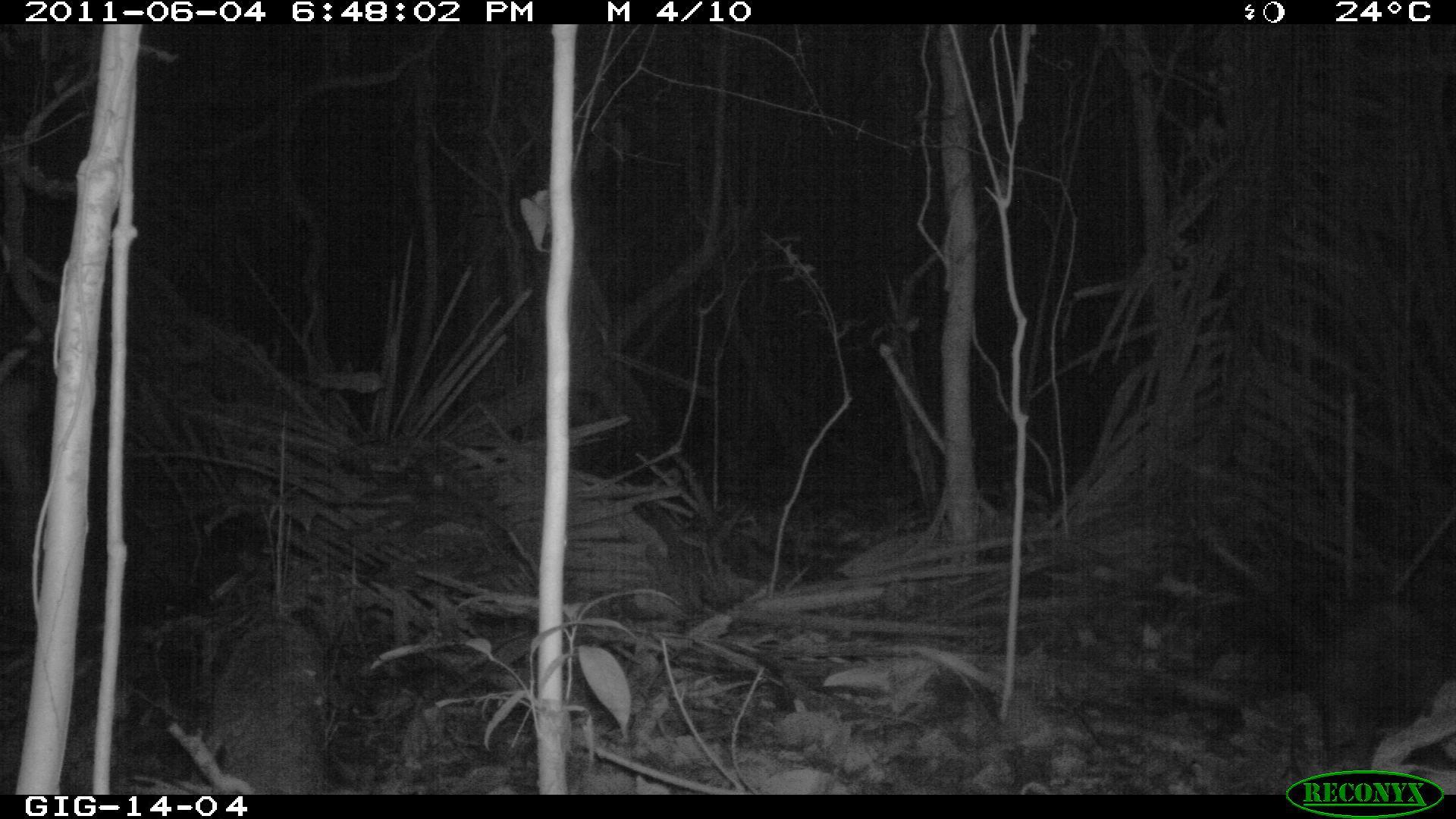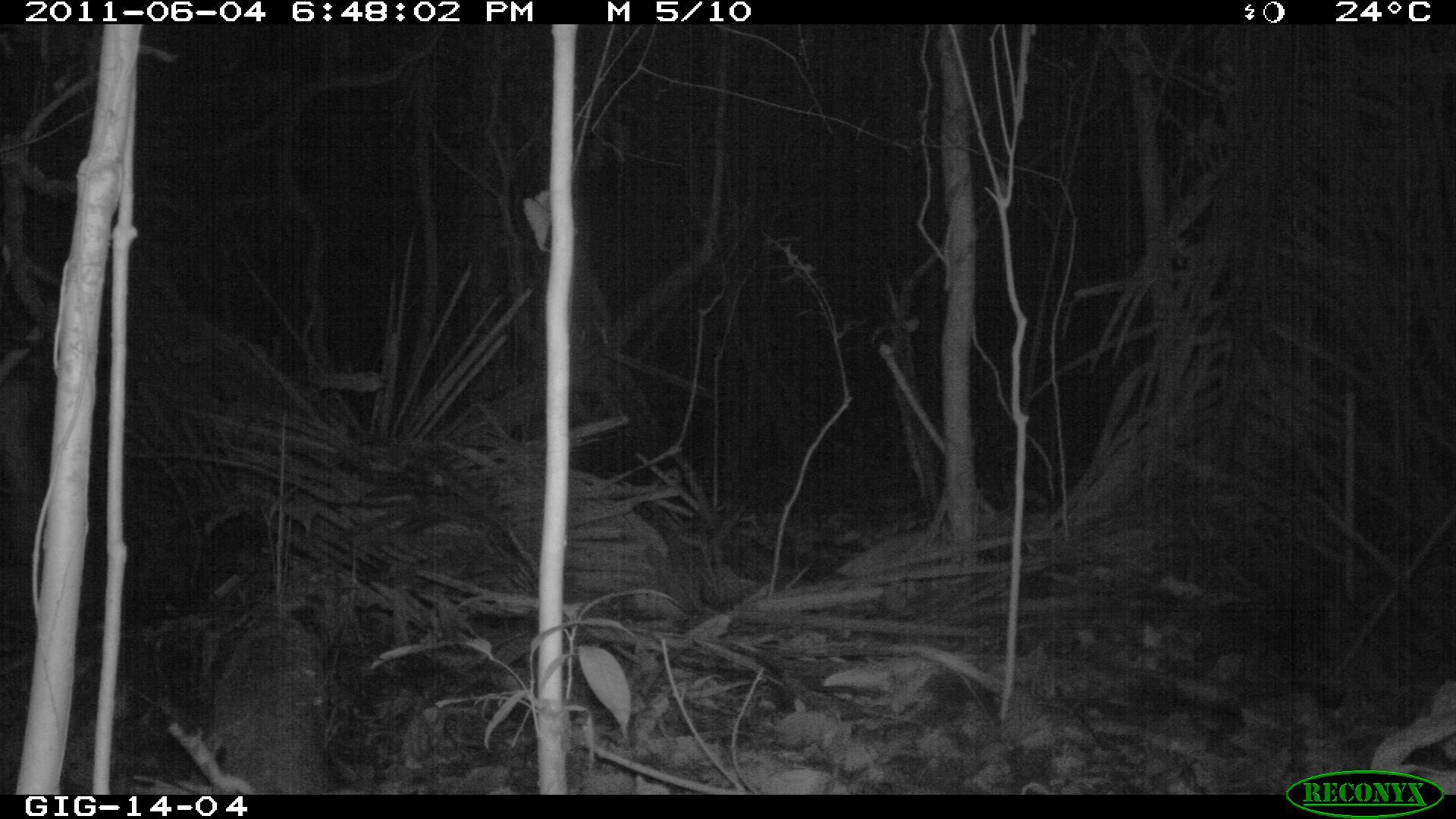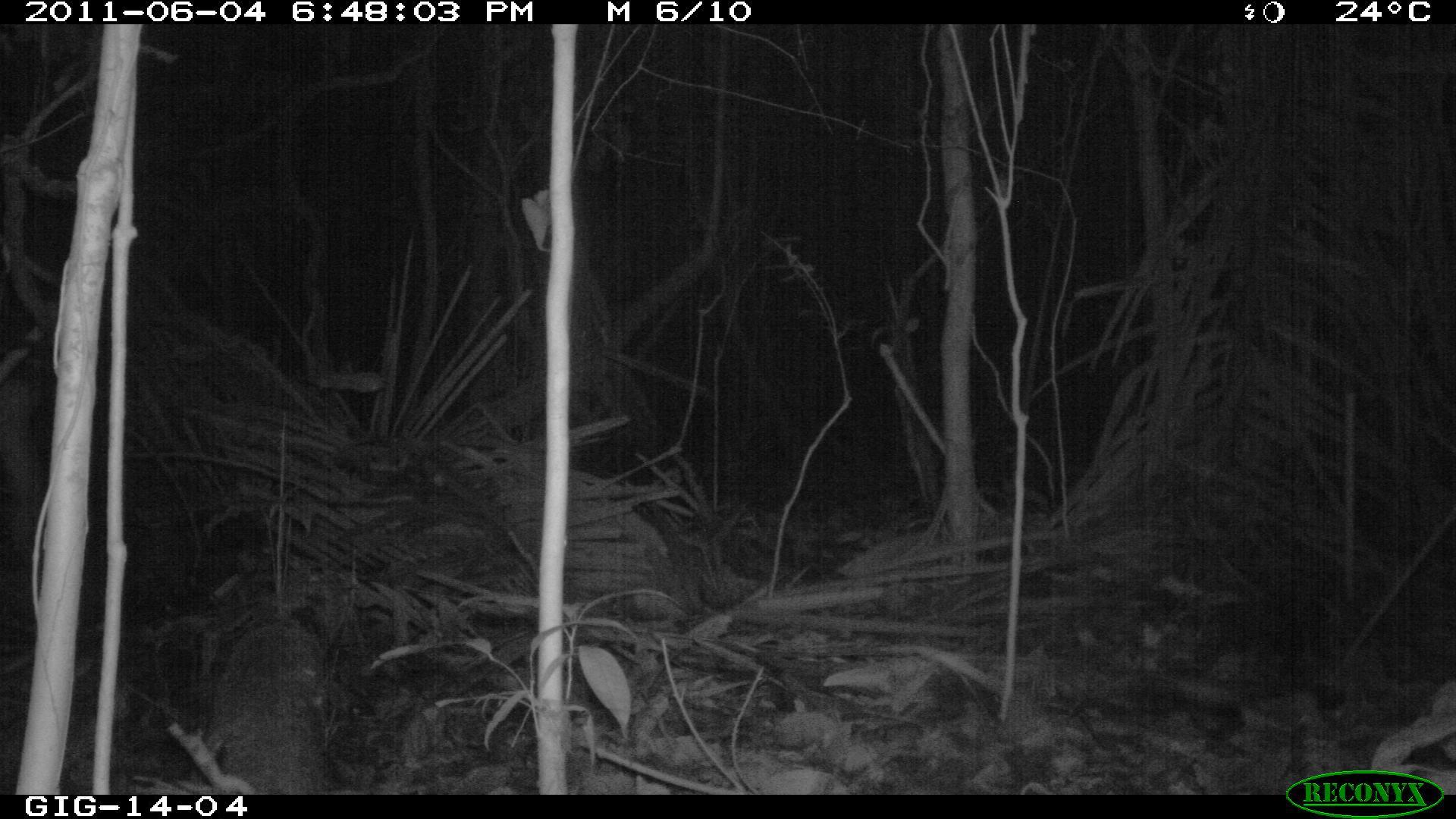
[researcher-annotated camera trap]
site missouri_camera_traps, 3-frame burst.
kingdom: Animalia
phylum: Chordata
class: Mammalia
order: Didelphimorphia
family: Didelphidae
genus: Didelphis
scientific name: Didelphis marsupialis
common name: common opossum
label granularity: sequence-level